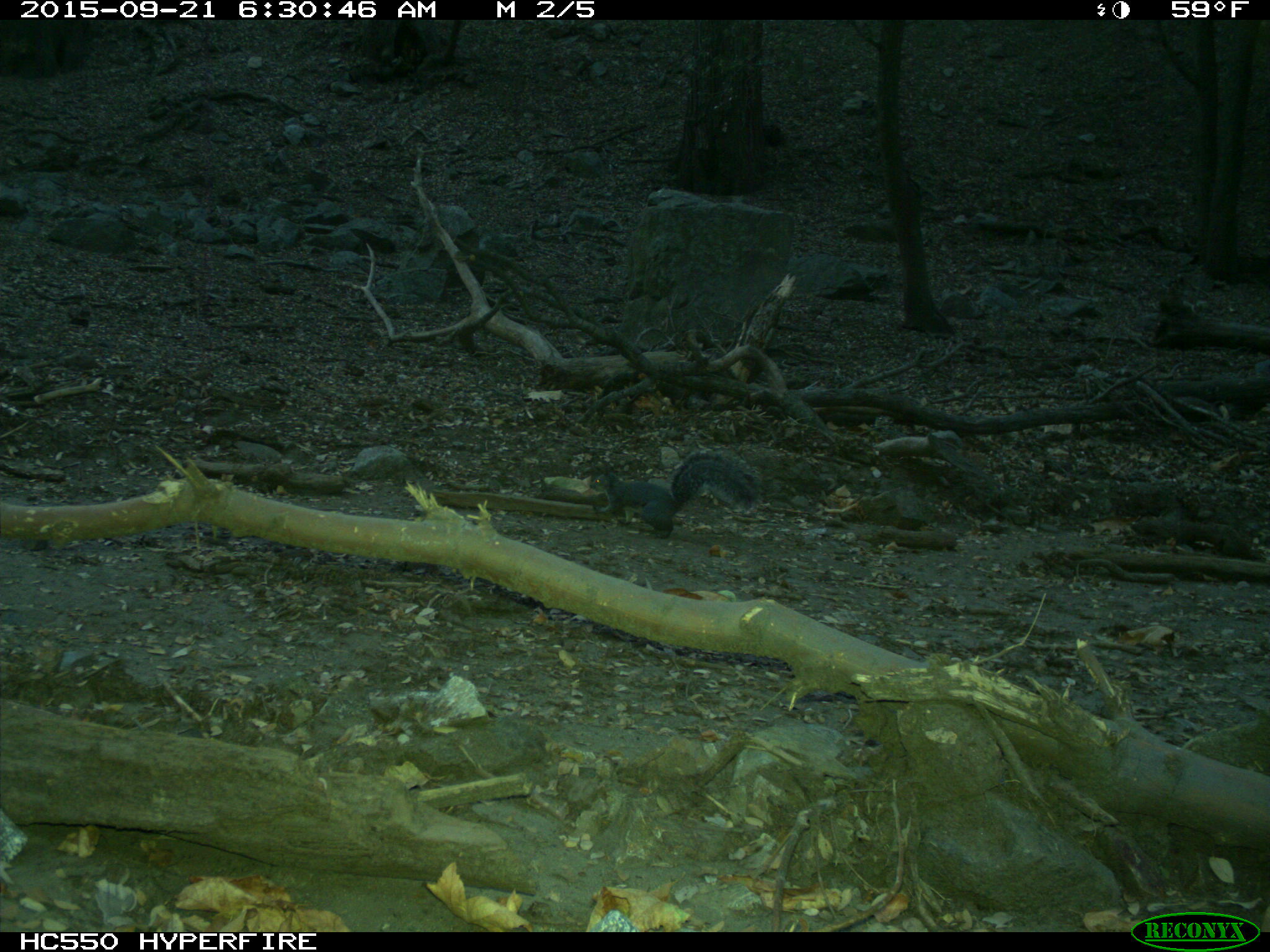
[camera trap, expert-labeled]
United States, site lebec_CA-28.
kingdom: Animalia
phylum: Chordata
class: Mammalia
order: Rodentia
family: Sciuridae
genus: Sciurus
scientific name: Sciurus carolinensis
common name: eastern gray squirrel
Sciurus carolinensis (eastern gray squirrel).